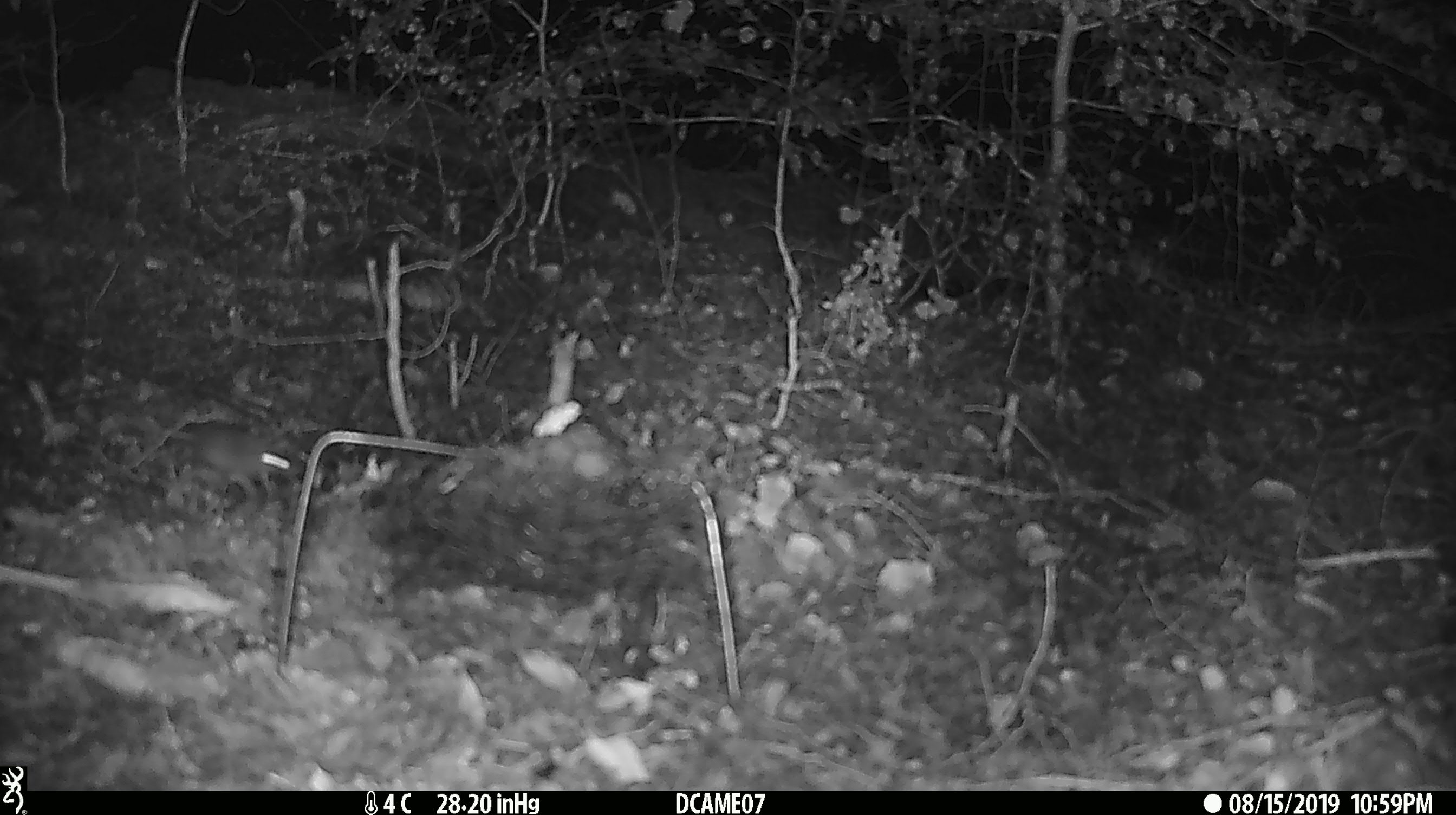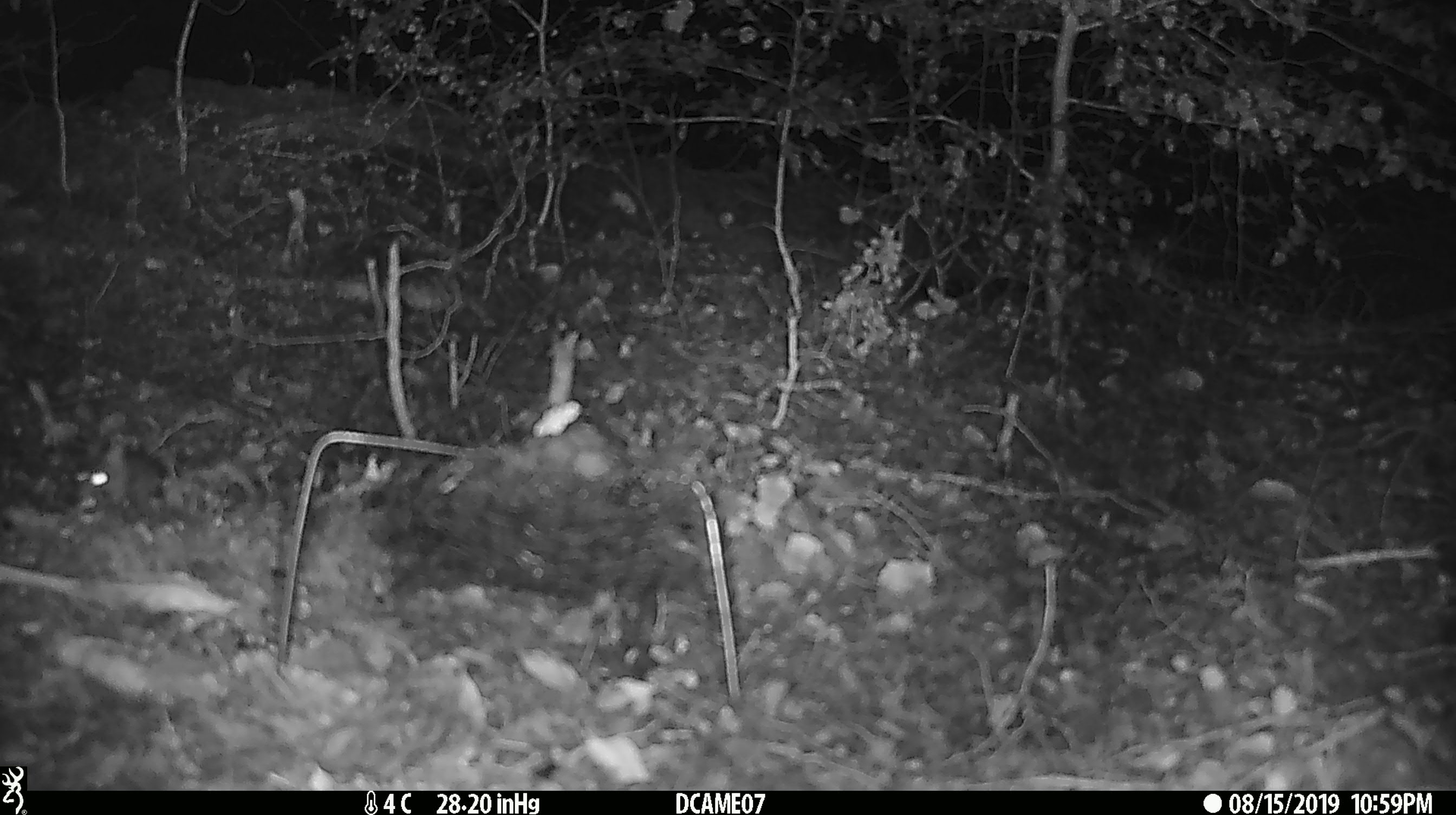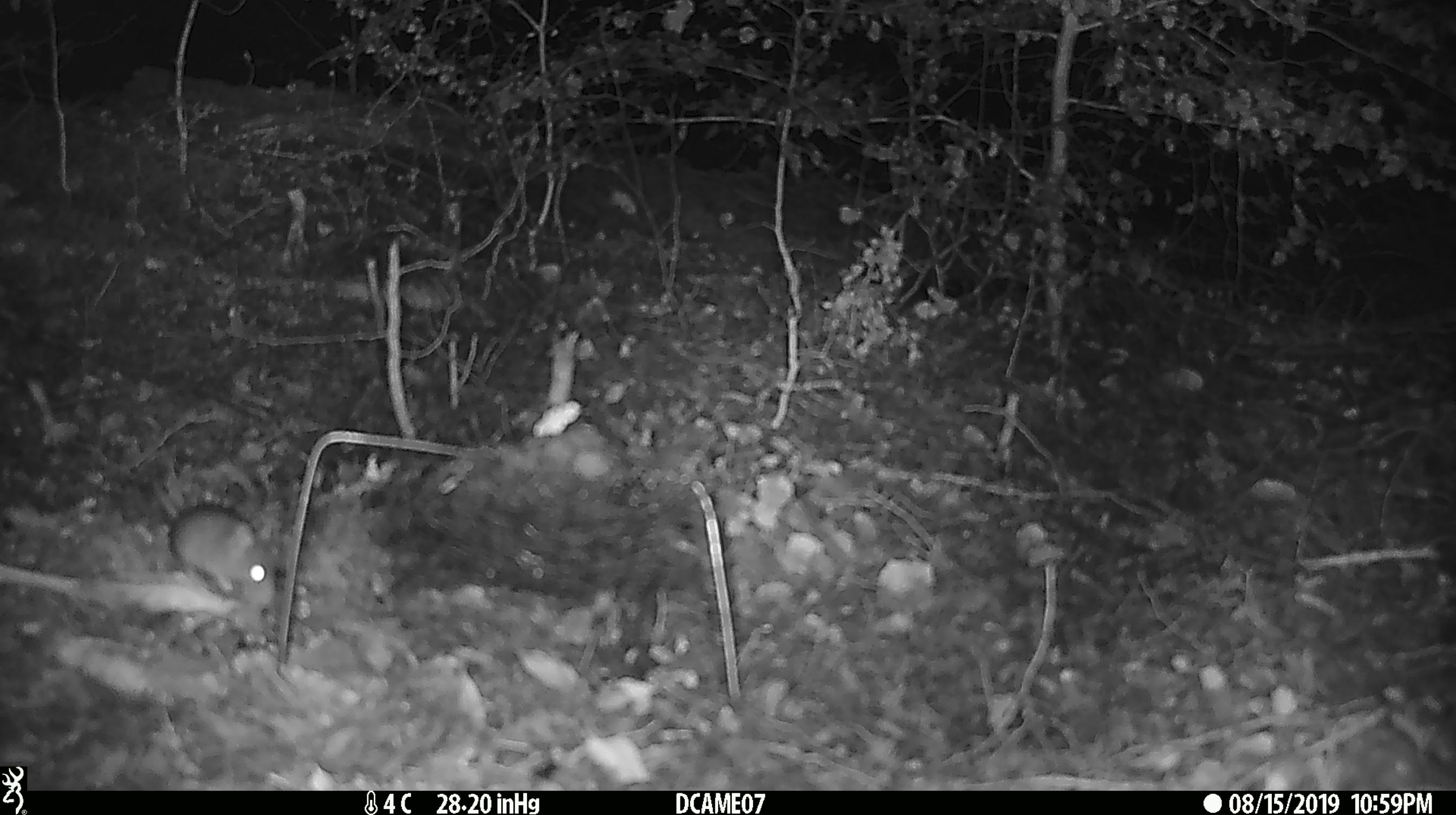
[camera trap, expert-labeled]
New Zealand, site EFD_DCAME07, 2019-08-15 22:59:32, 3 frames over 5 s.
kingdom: Animalia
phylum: Chordata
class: Mammalia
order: Rodentia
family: Muridae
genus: Mus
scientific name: Mus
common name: mouse